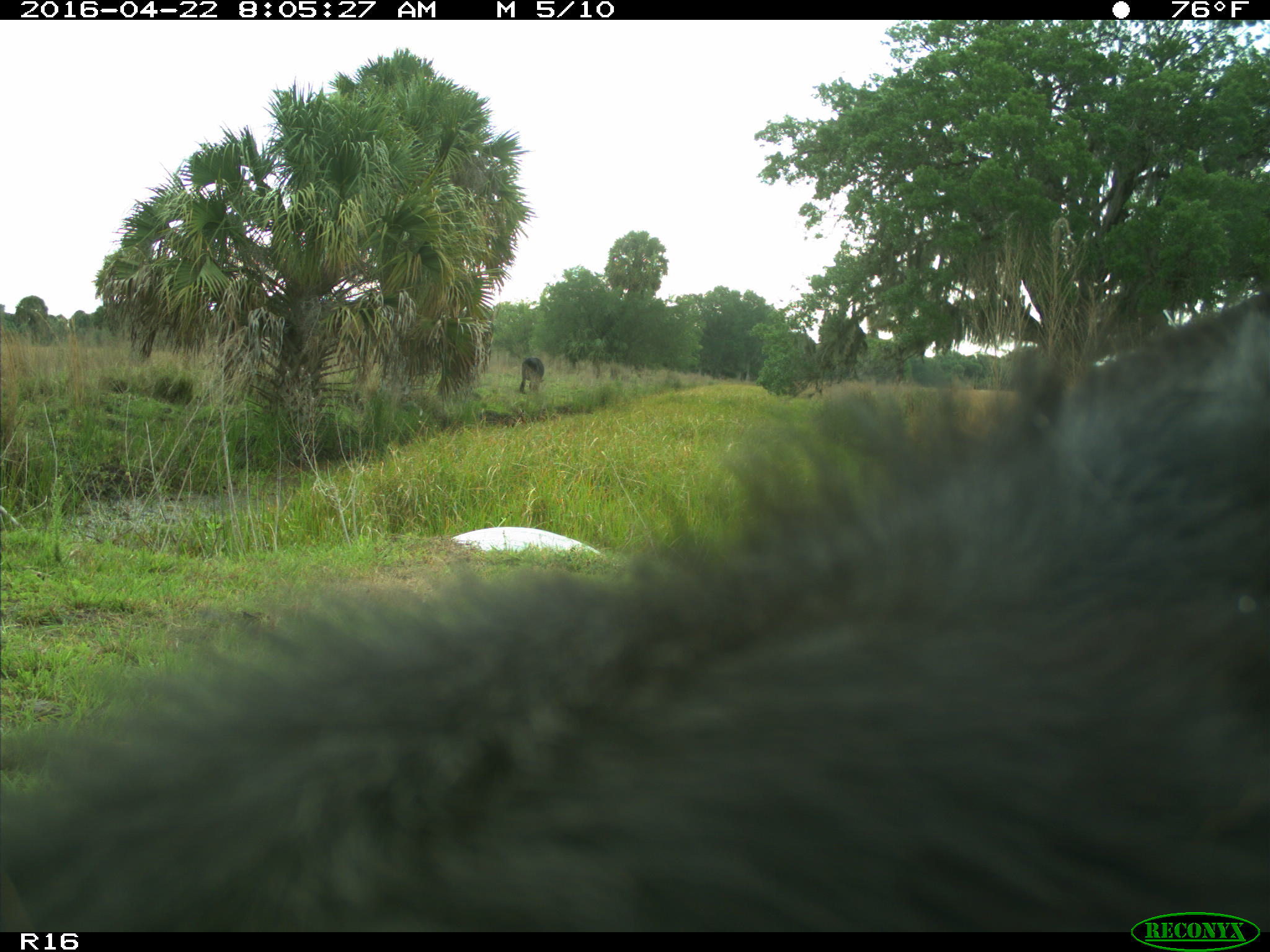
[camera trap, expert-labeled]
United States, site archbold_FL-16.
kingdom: Animalia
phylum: Chordata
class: Mammalia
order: Artiodactyla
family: Bovidae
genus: Bos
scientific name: Bos taurus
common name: domestic cow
Bos taurus (domestic cow).